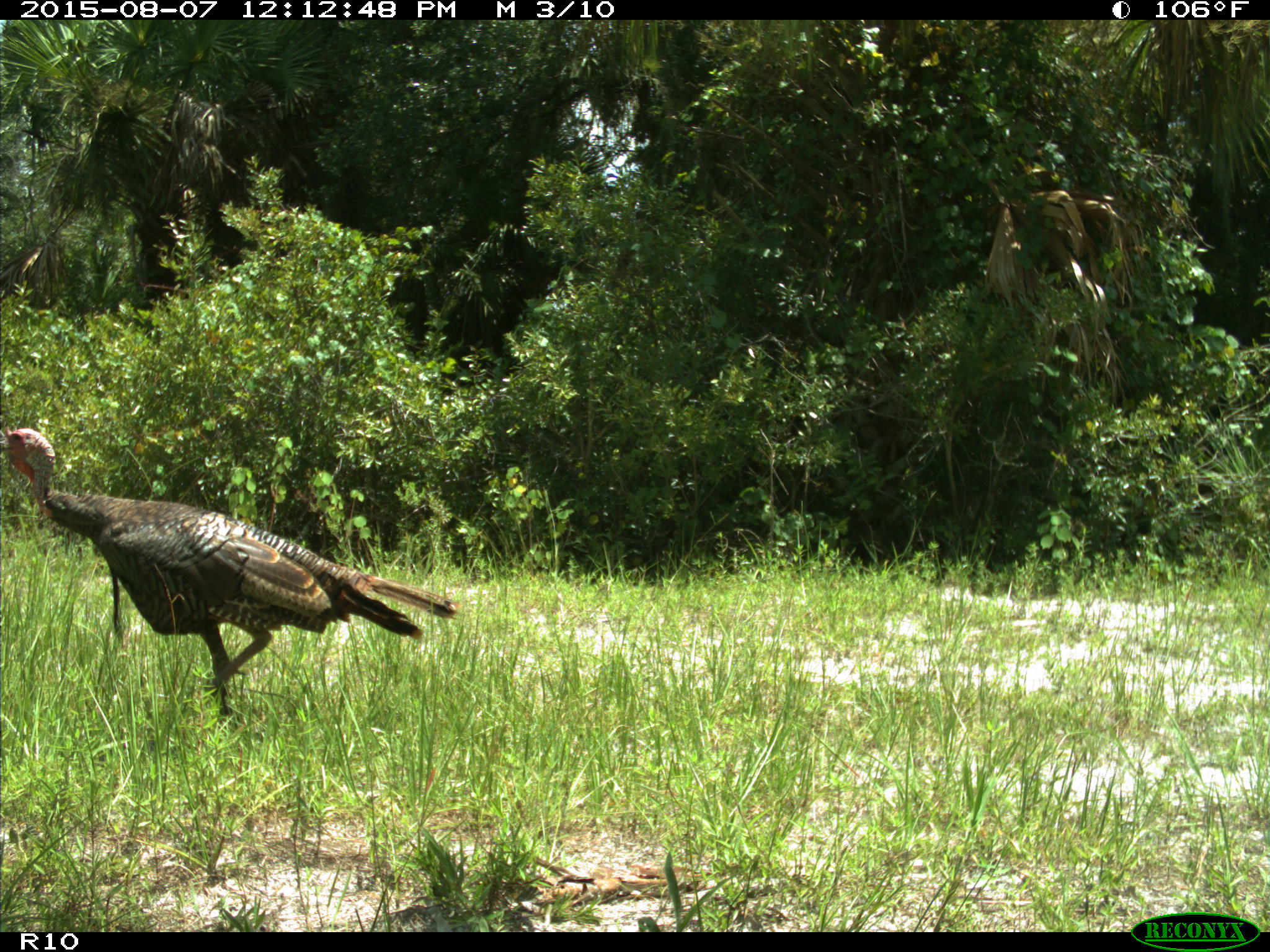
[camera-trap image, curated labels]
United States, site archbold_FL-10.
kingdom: Animalia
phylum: Chordata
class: Aves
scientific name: Aves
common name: birds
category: unidentified bird